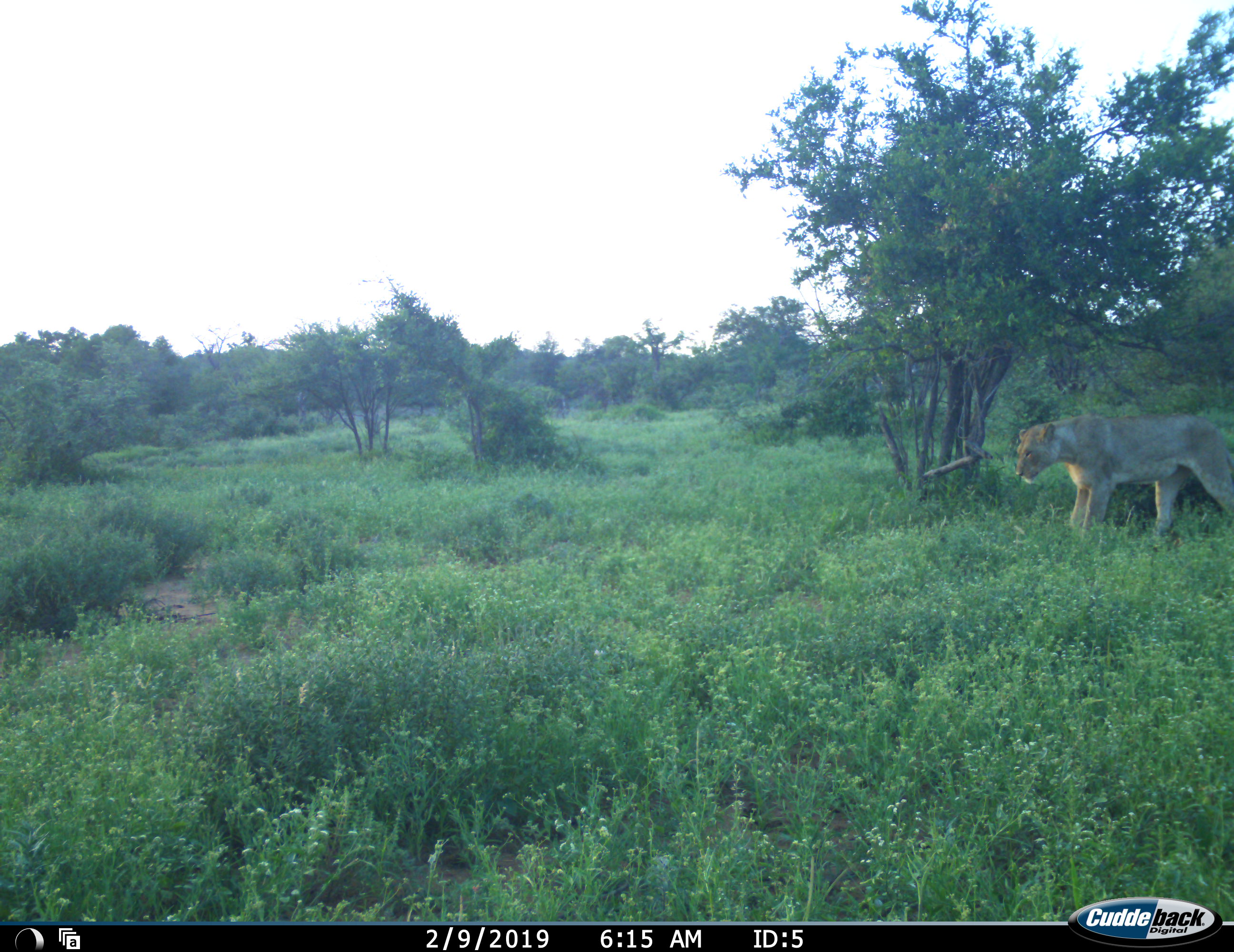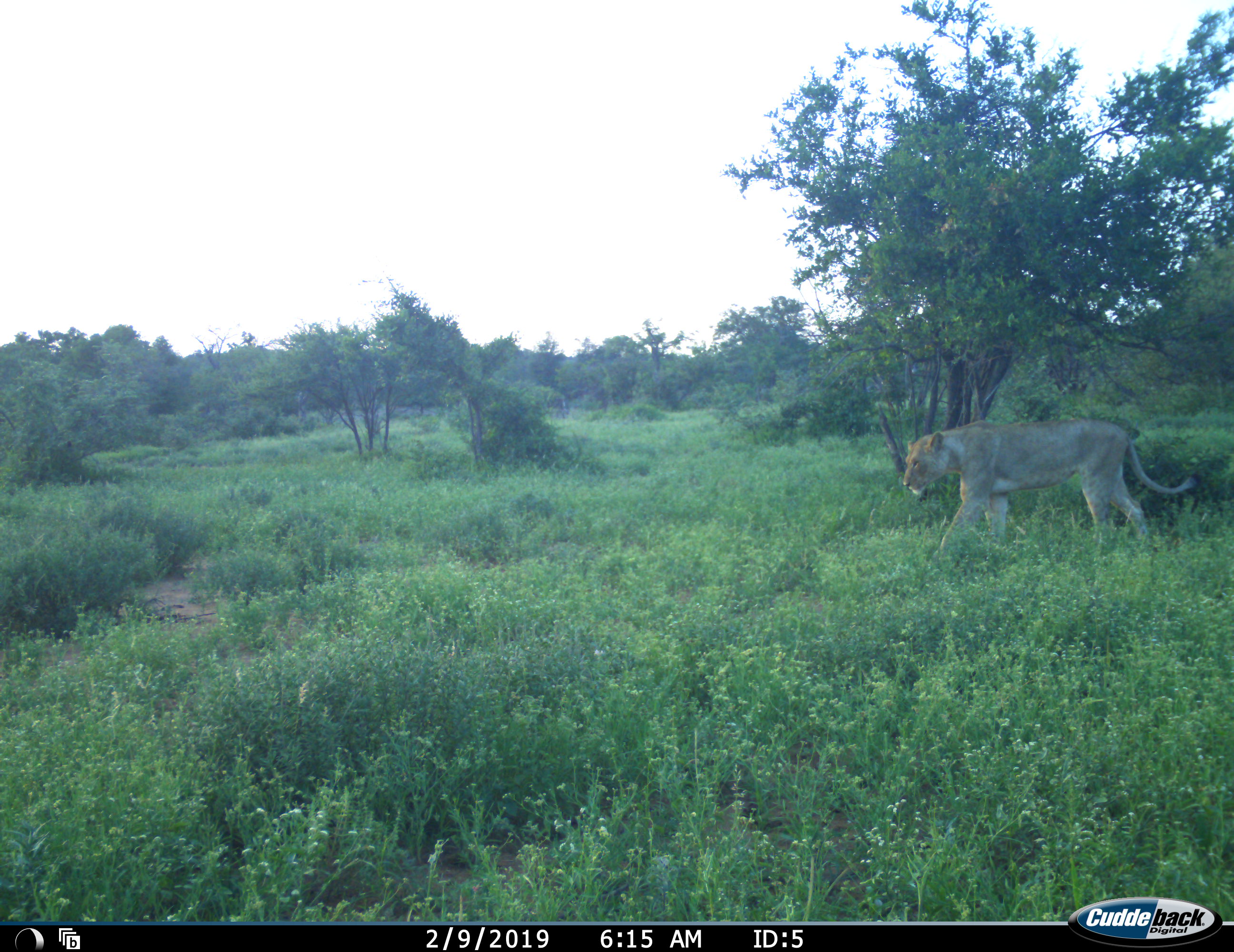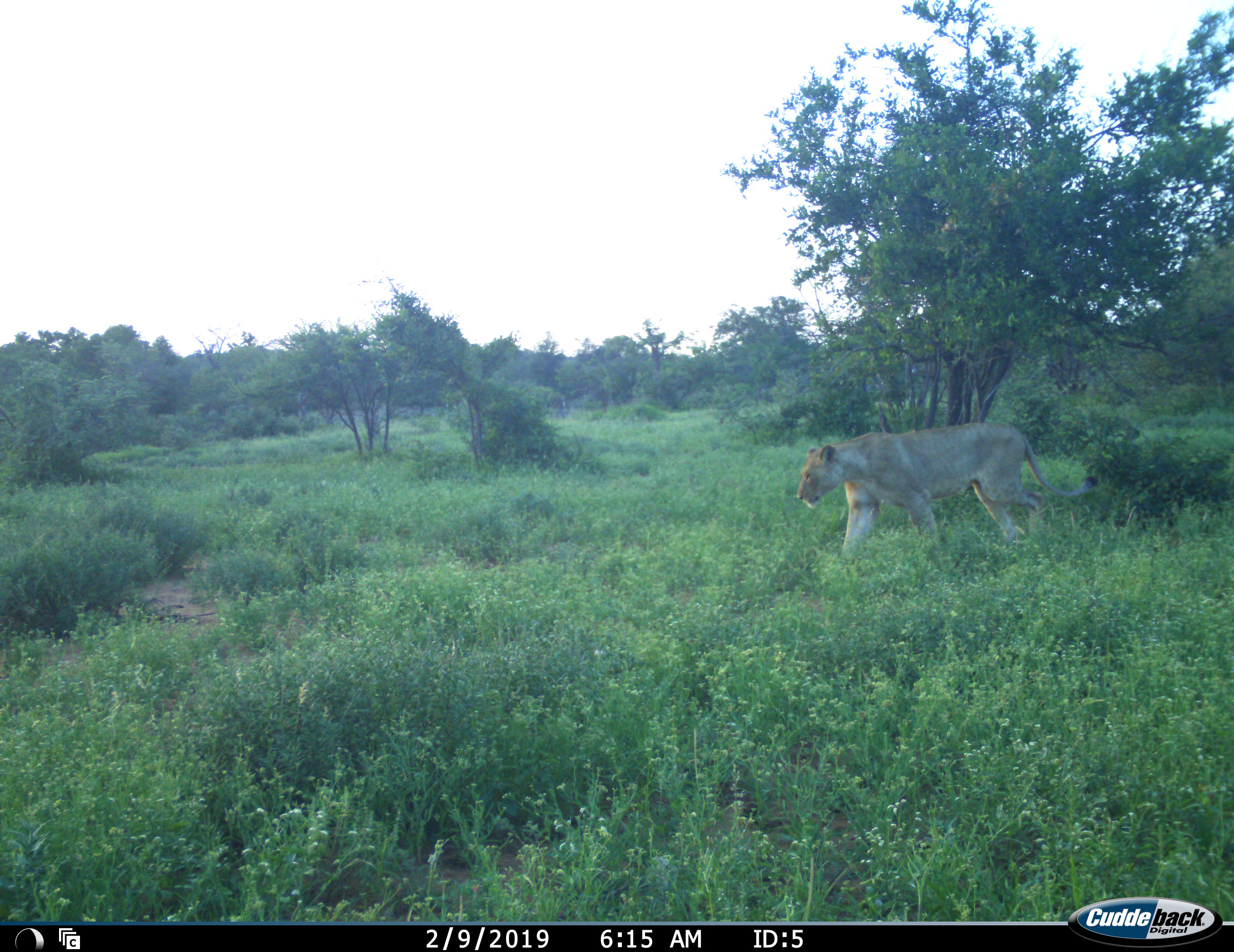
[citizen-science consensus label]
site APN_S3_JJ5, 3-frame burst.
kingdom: Animalia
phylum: Chordata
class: Mammalia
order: Carnivora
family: Felidae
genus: Panthera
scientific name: Panthera leo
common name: lion female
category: lionfemale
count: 1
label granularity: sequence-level